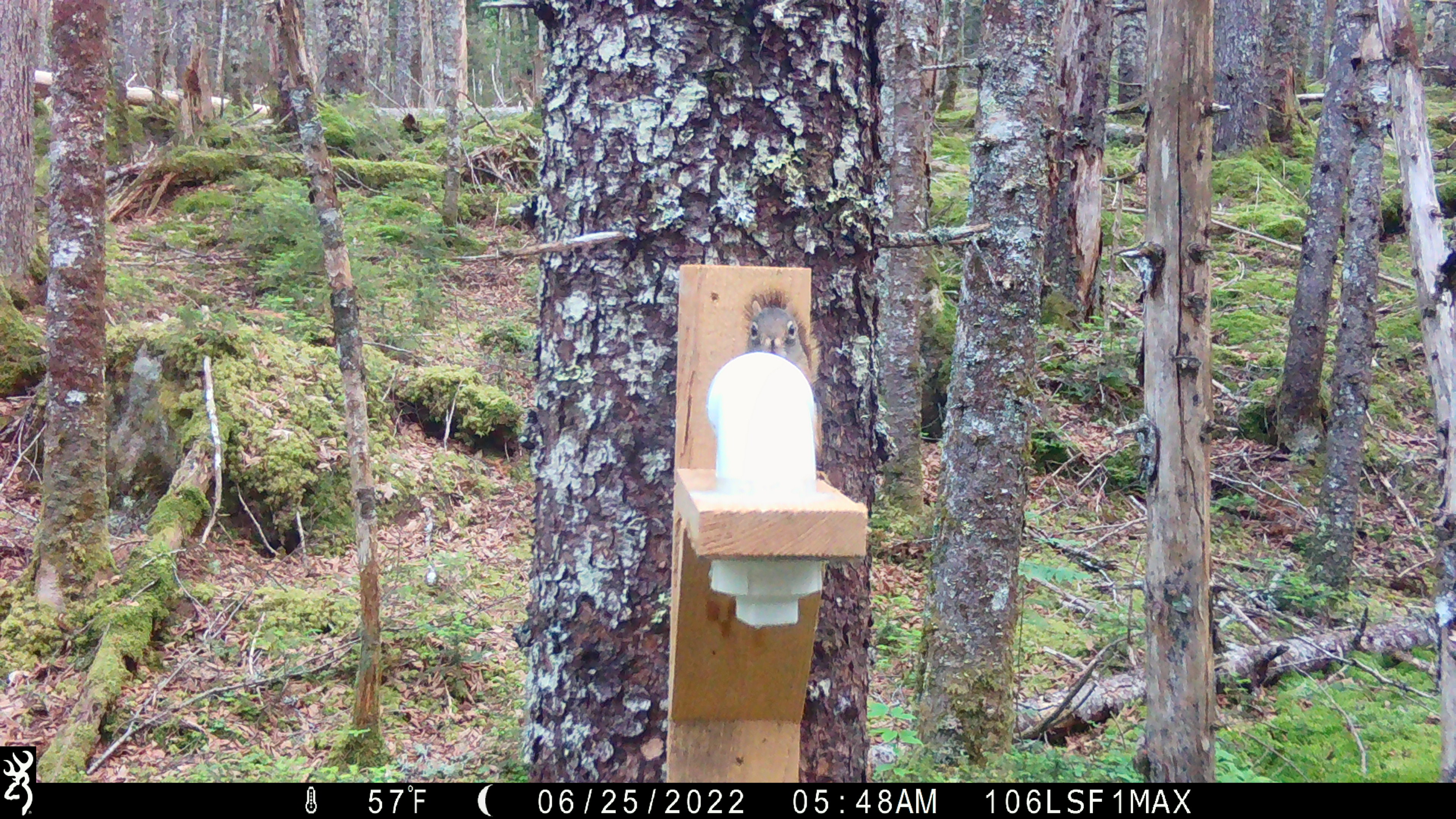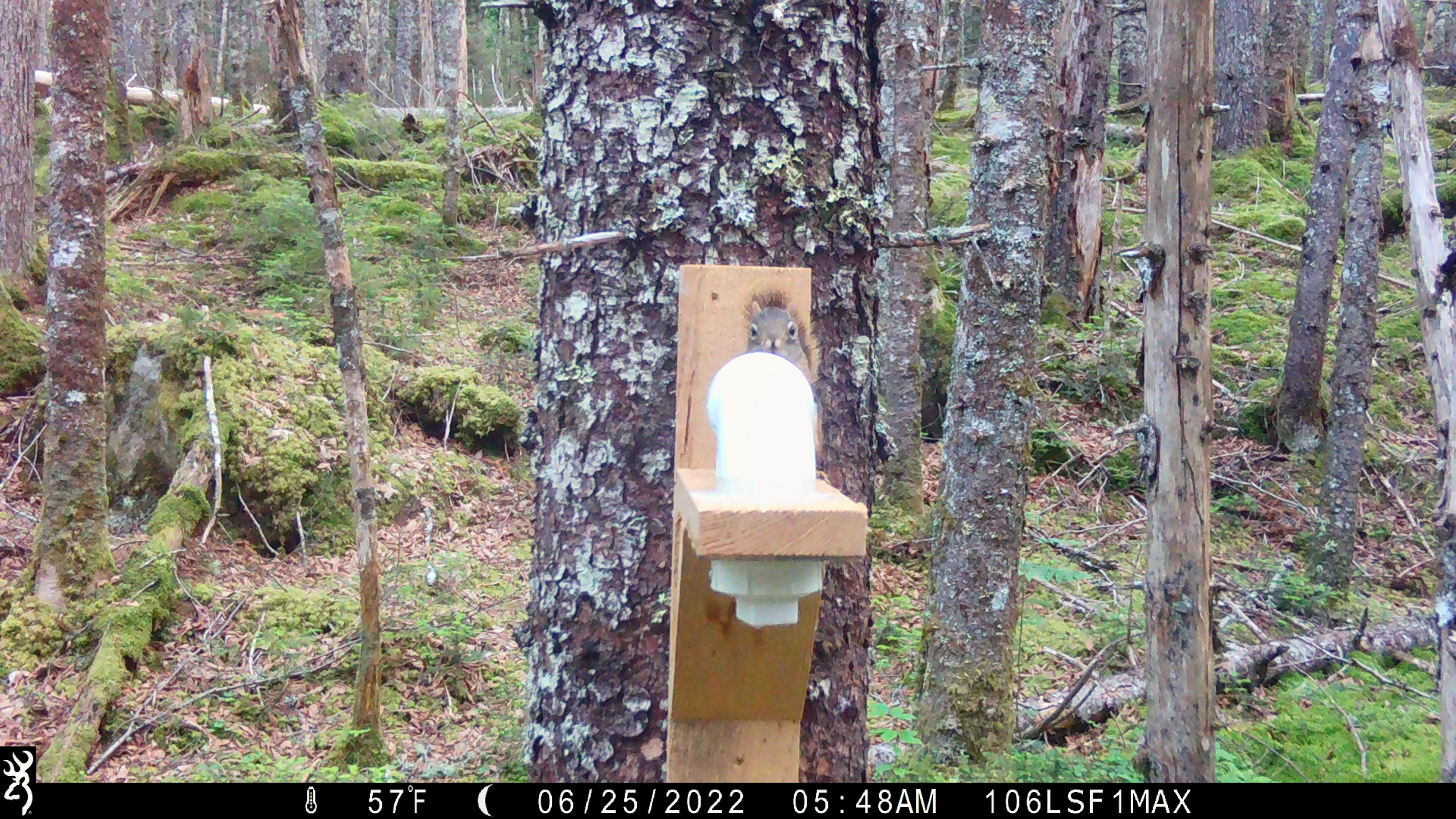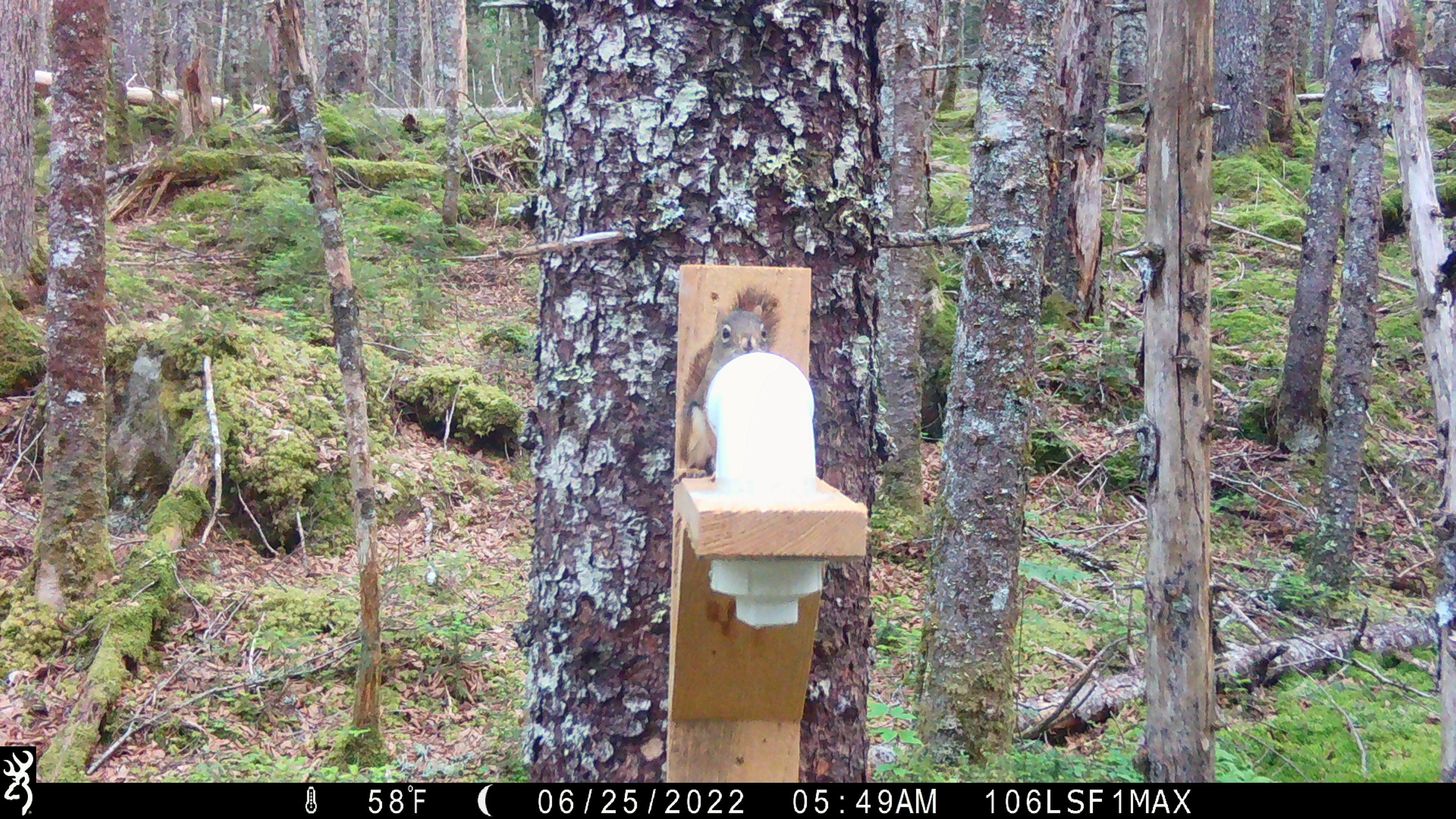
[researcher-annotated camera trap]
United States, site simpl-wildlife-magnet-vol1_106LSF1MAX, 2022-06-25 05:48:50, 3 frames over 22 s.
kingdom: Animalia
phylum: Chordata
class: Mammalia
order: Rodentia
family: Sciuridae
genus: Tamiasciurus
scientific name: Tamiasciurus hudsonicus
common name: red squirrel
Red squirrel (Tamiasciurus hudsonicus).